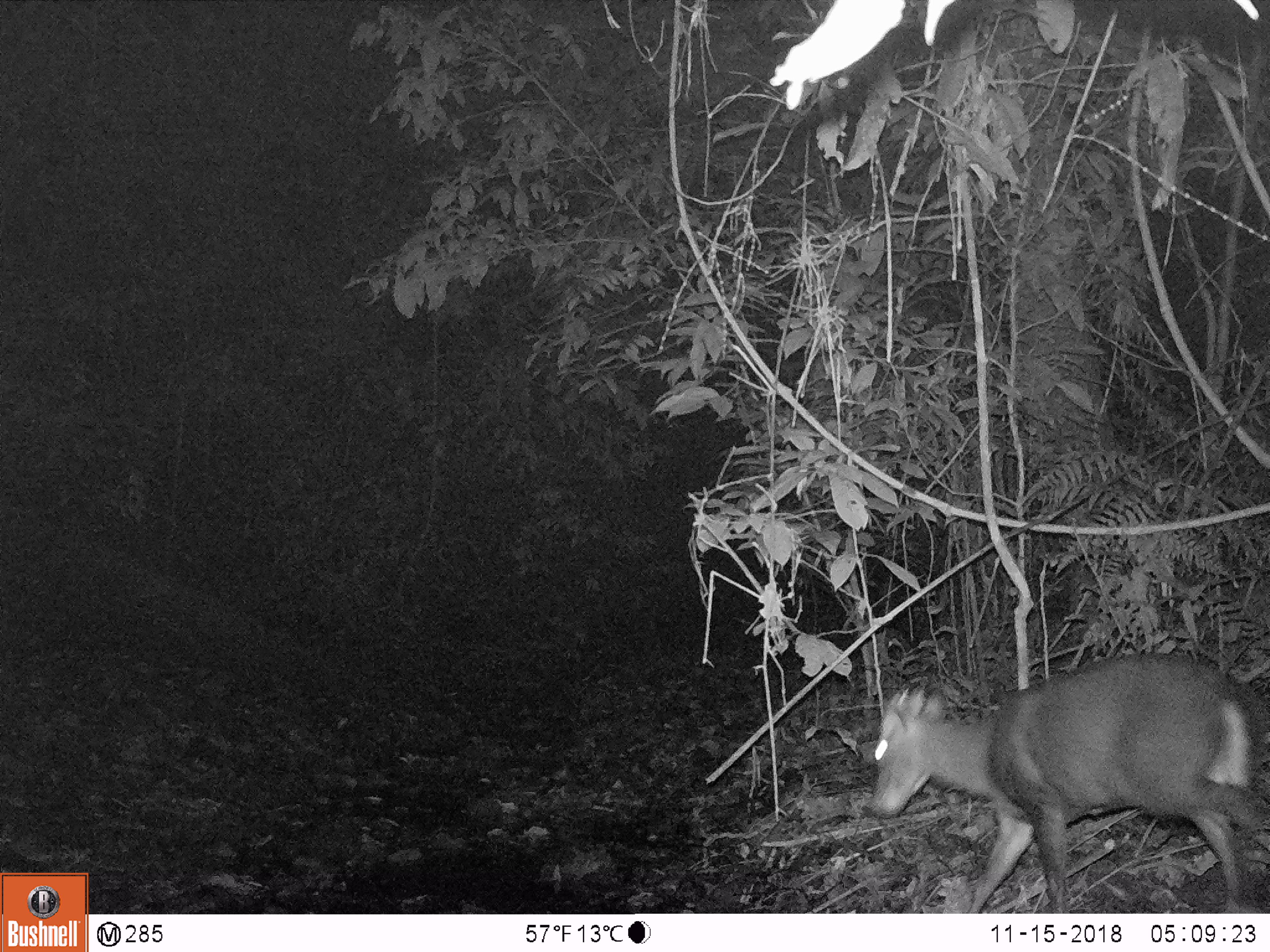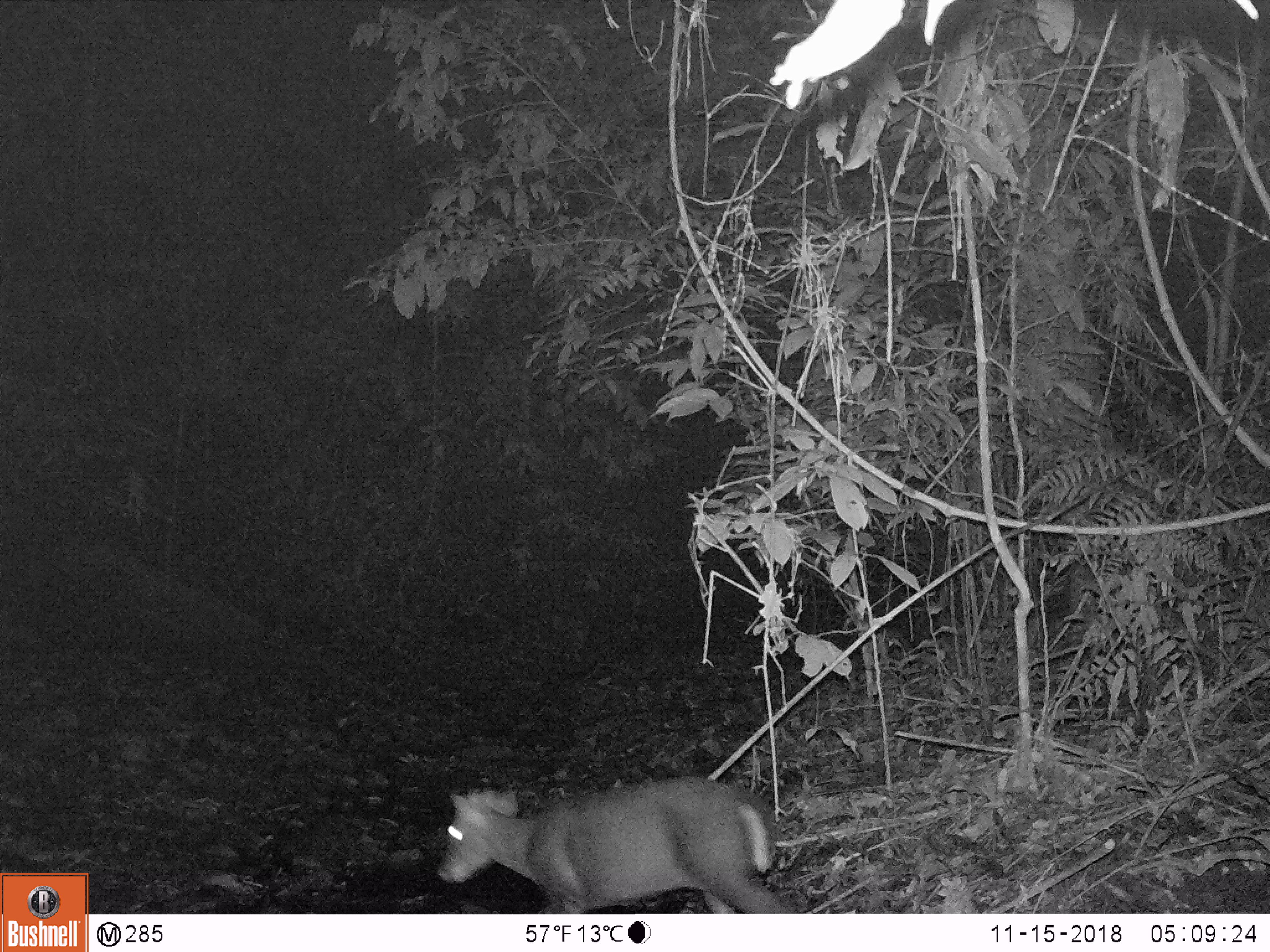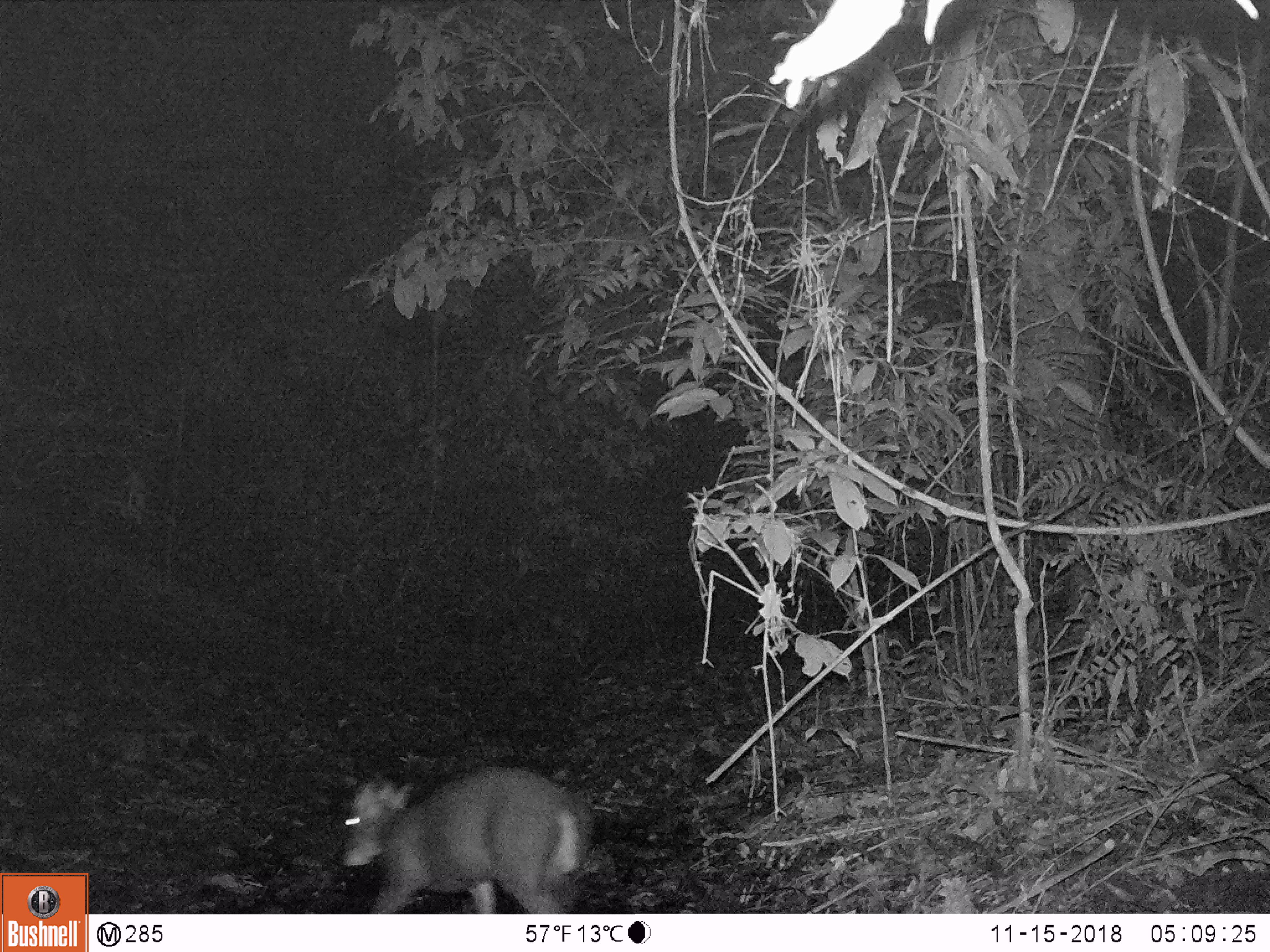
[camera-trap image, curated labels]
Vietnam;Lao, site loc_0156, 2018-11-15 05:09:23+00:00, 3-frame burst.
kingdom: Animalia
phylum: Chordata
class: Mammalia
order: Artiodactyla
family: Cervidae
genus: Muntiacus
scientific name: Muntiacus rooseveltorum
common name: roosevelt's muntjac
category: roosevelts muntjac group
Roosevelts muntjac group (roosevelt's muntjac) (Muntiacus rooseveltorum). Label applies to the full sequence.